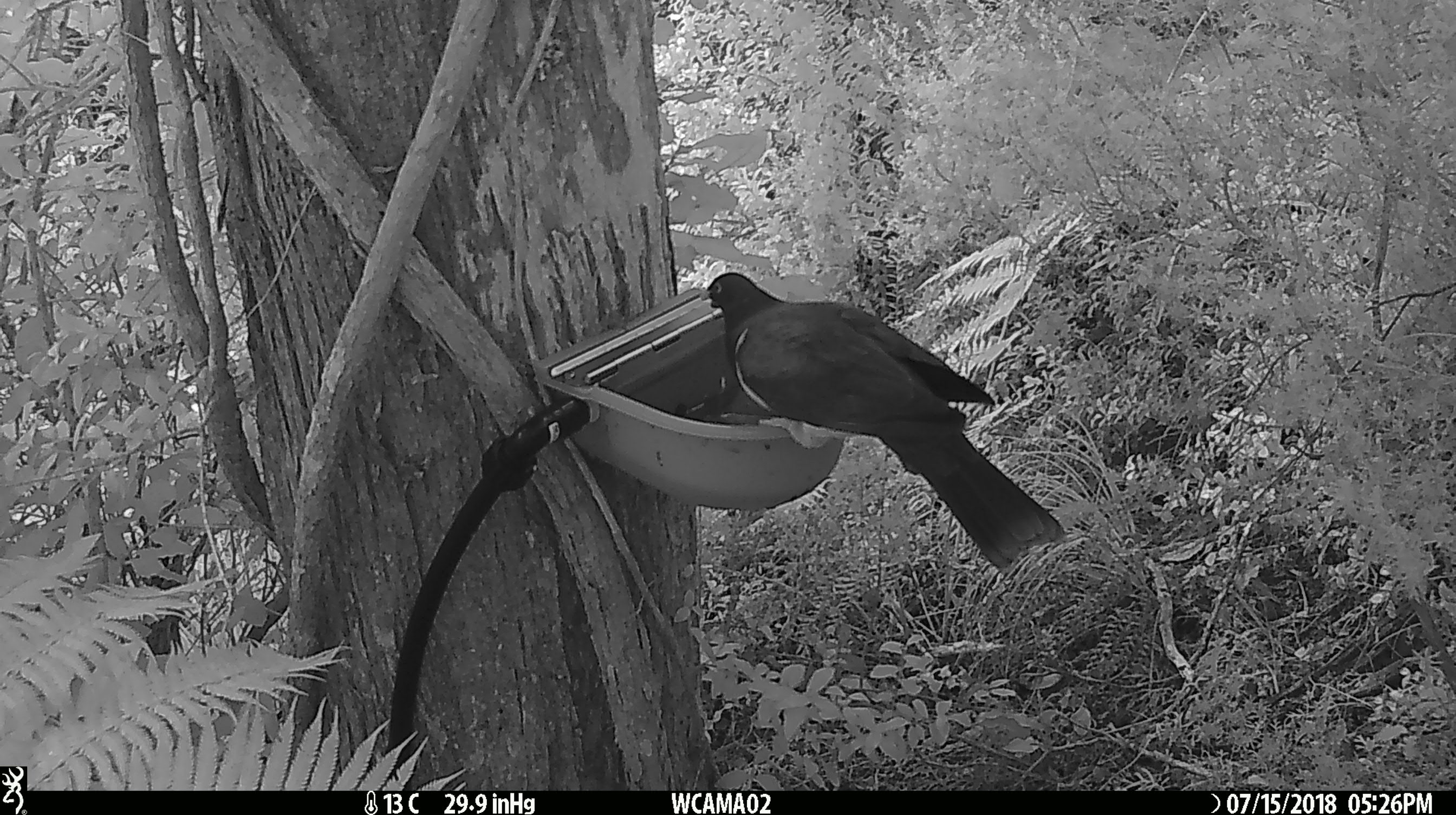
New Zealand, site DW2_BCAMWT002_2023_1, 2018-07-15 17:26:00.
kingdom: Animalia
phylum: Chordata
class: Aves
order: Columbiformes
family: Columbidae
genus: Hemiphaga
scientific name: Hemiphaga novaeseelandiae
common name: new zealand pigeon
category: kereru